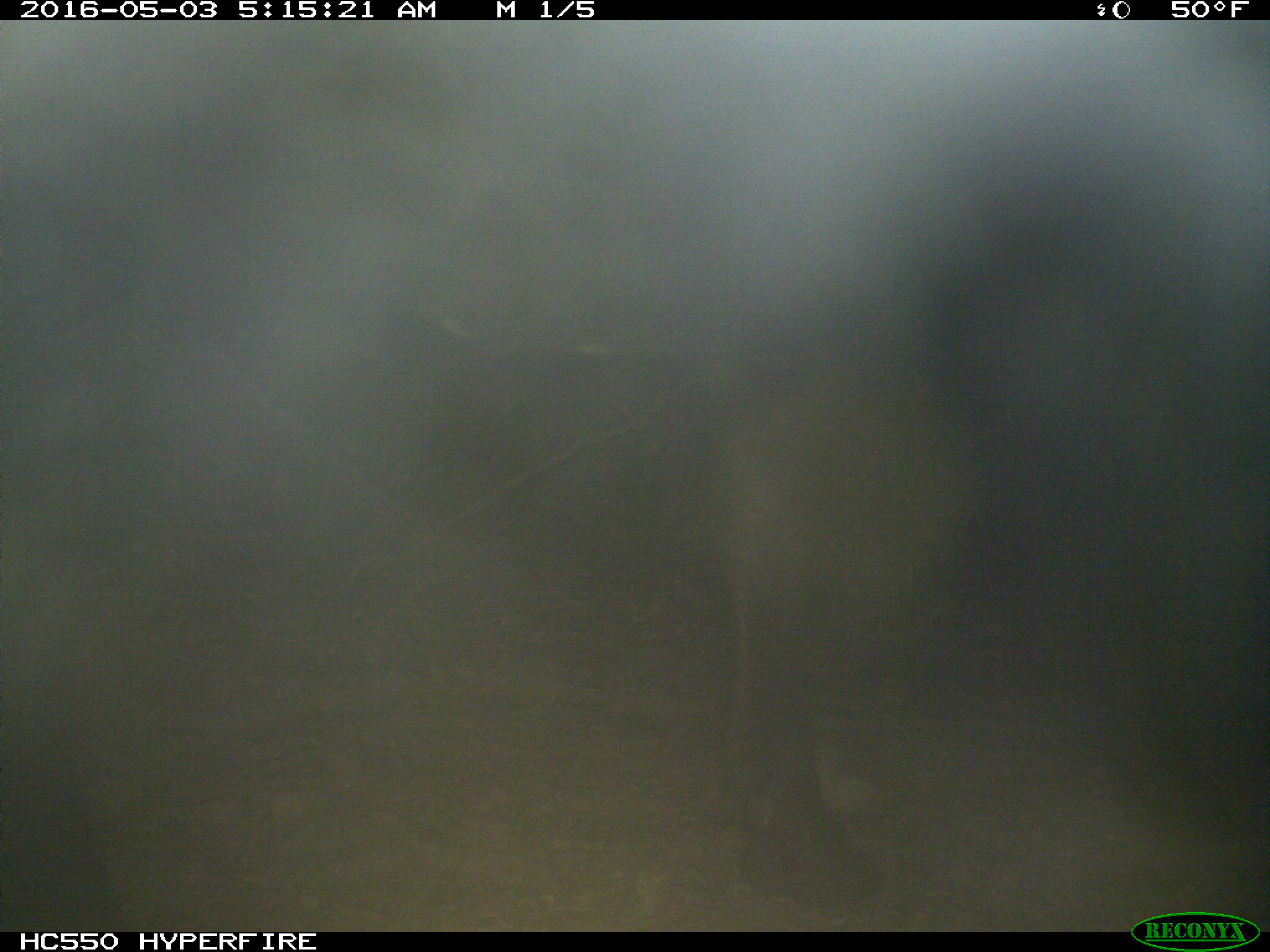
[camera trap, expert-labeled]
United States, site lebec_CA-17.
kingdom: Animalia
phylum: Chordata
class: Mammalia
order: Artiodactyla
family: Bovidae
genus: Bos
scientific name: Bos taurus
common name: domestic cow